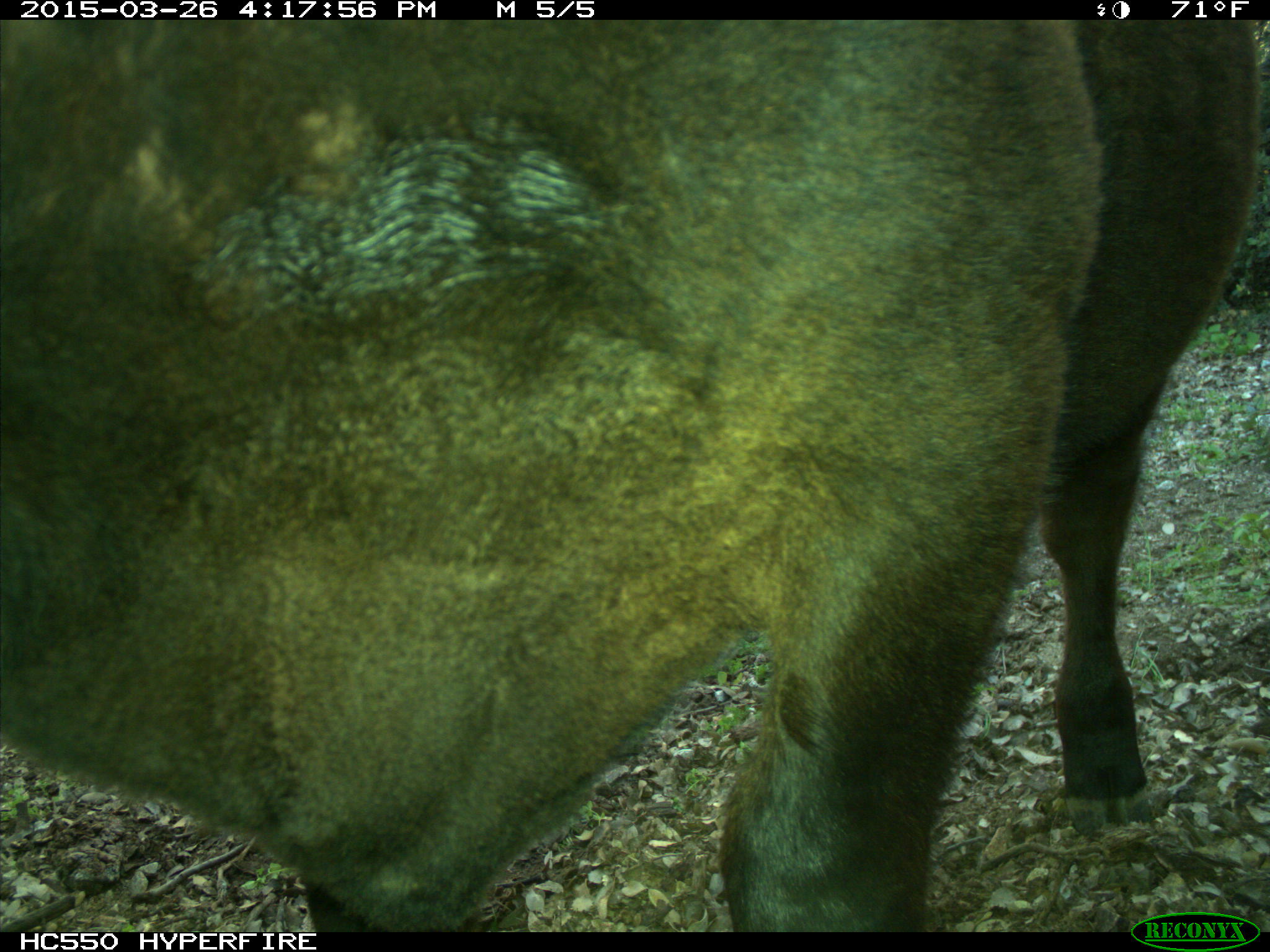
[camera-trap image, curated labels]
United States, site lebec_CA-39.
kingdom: Animalia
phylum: Chordata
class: Mammalia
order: Artiodactyla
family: Bovidae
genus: Bos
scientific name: Bos taurus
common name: domestic cow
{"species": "Bos taurus (domestic cow)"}